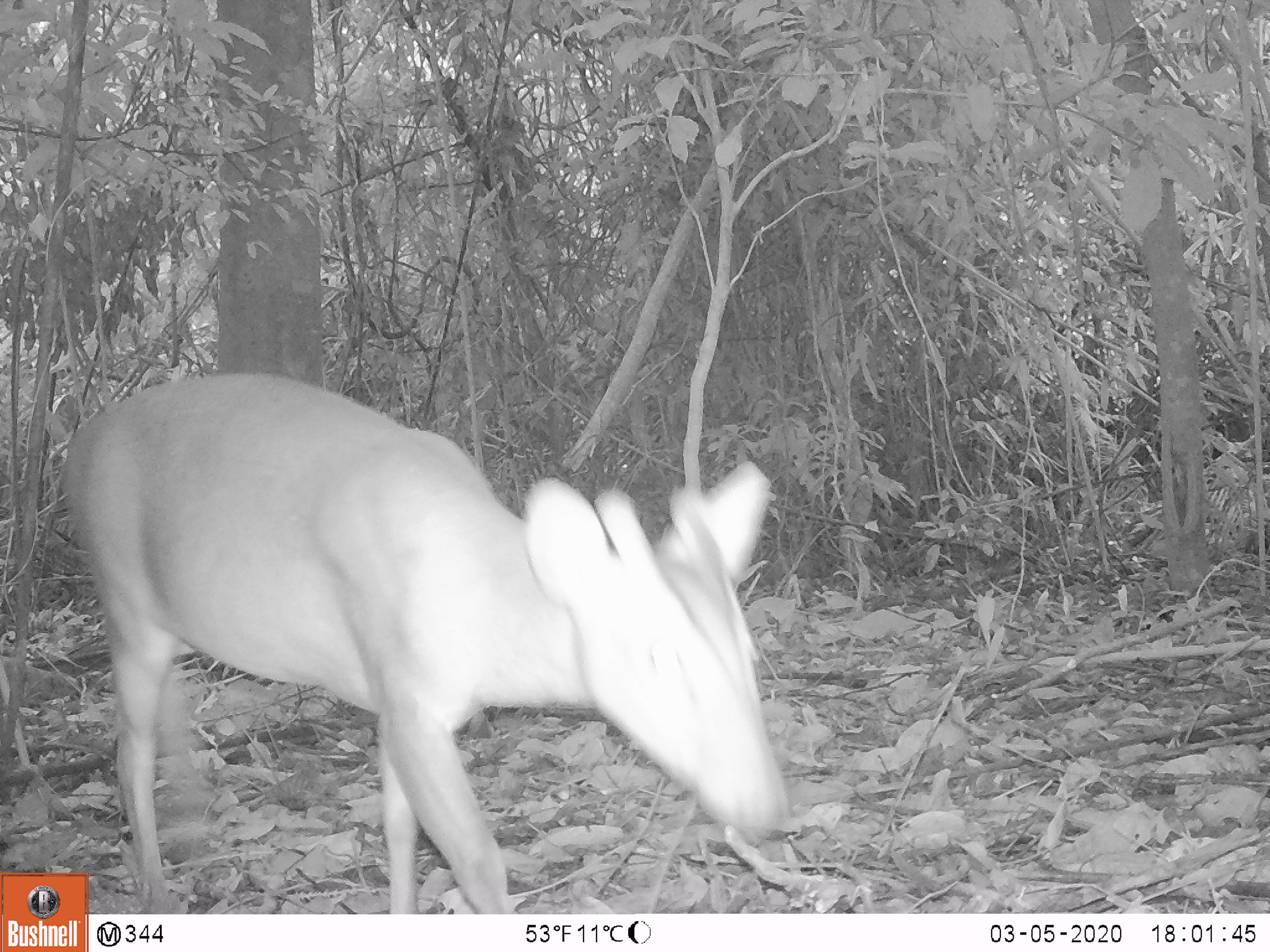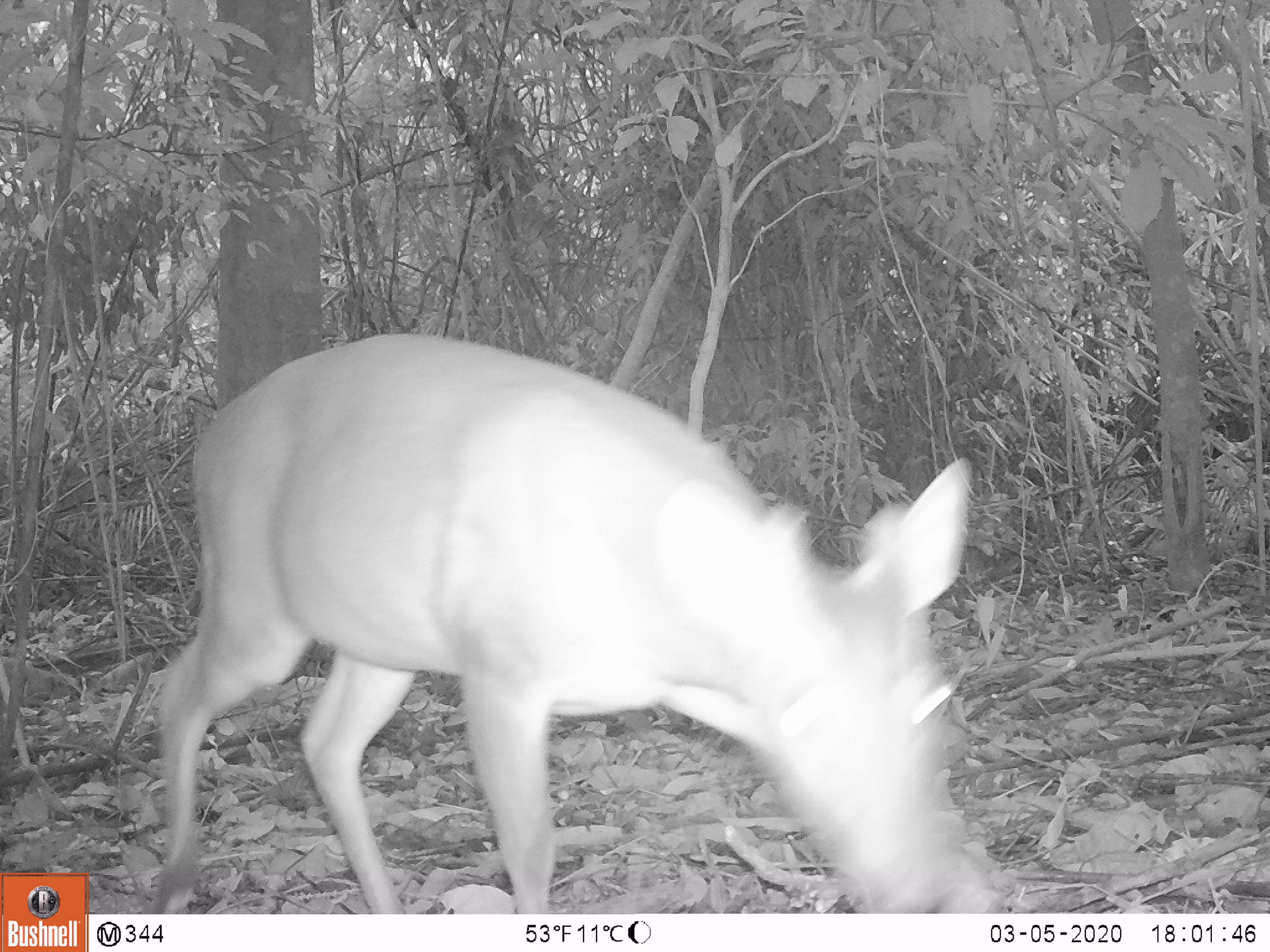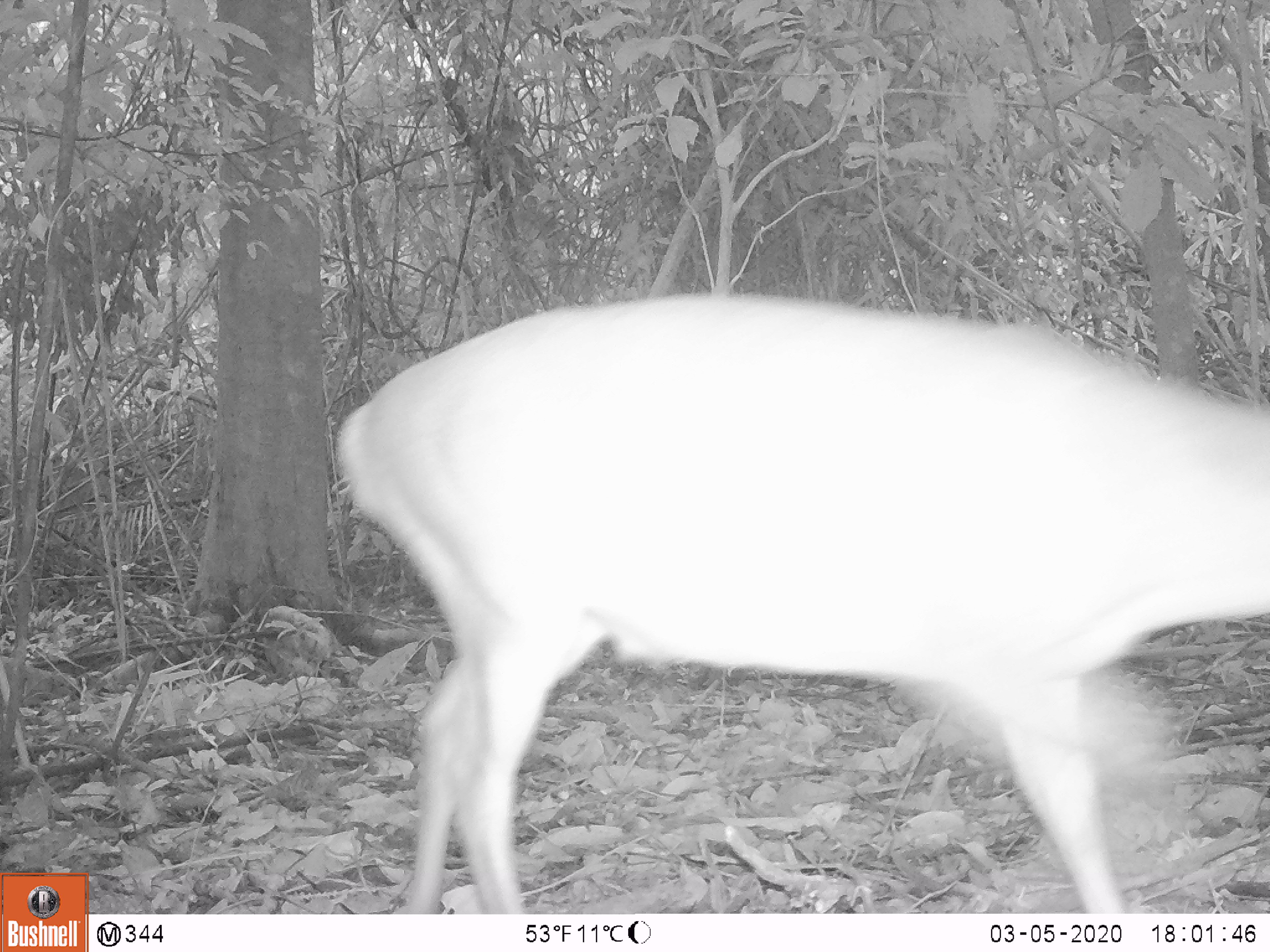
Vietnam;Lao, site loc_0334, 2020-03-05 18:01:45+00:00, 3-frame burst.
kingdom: Animalia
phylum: Chordata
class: Mammalia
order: Artiodactyla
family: Cervidae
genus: Muntiacus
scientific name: Muntiacus vuquangensis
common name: large-antlered muntjac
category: large antlered muntjac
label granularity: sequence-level